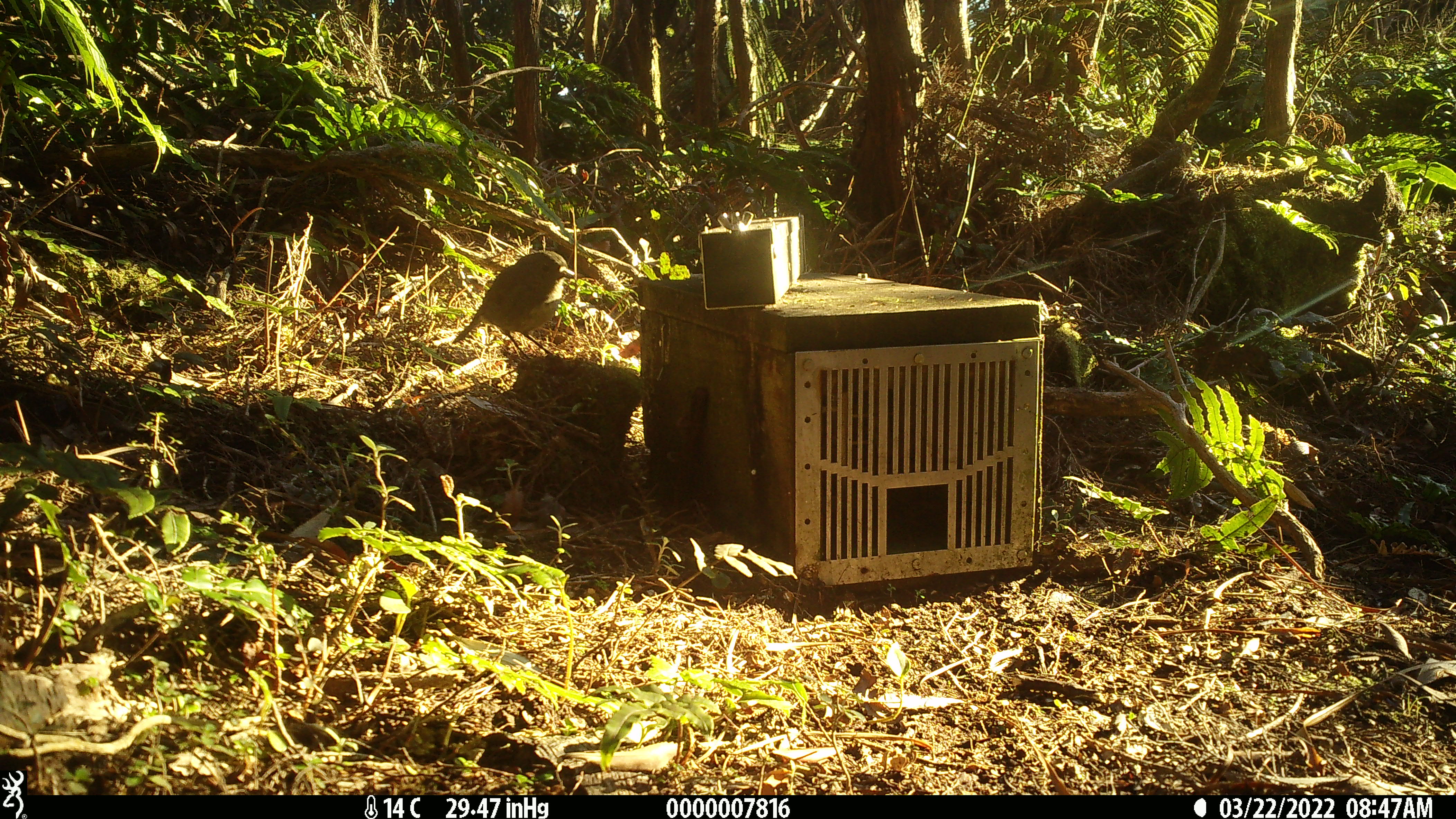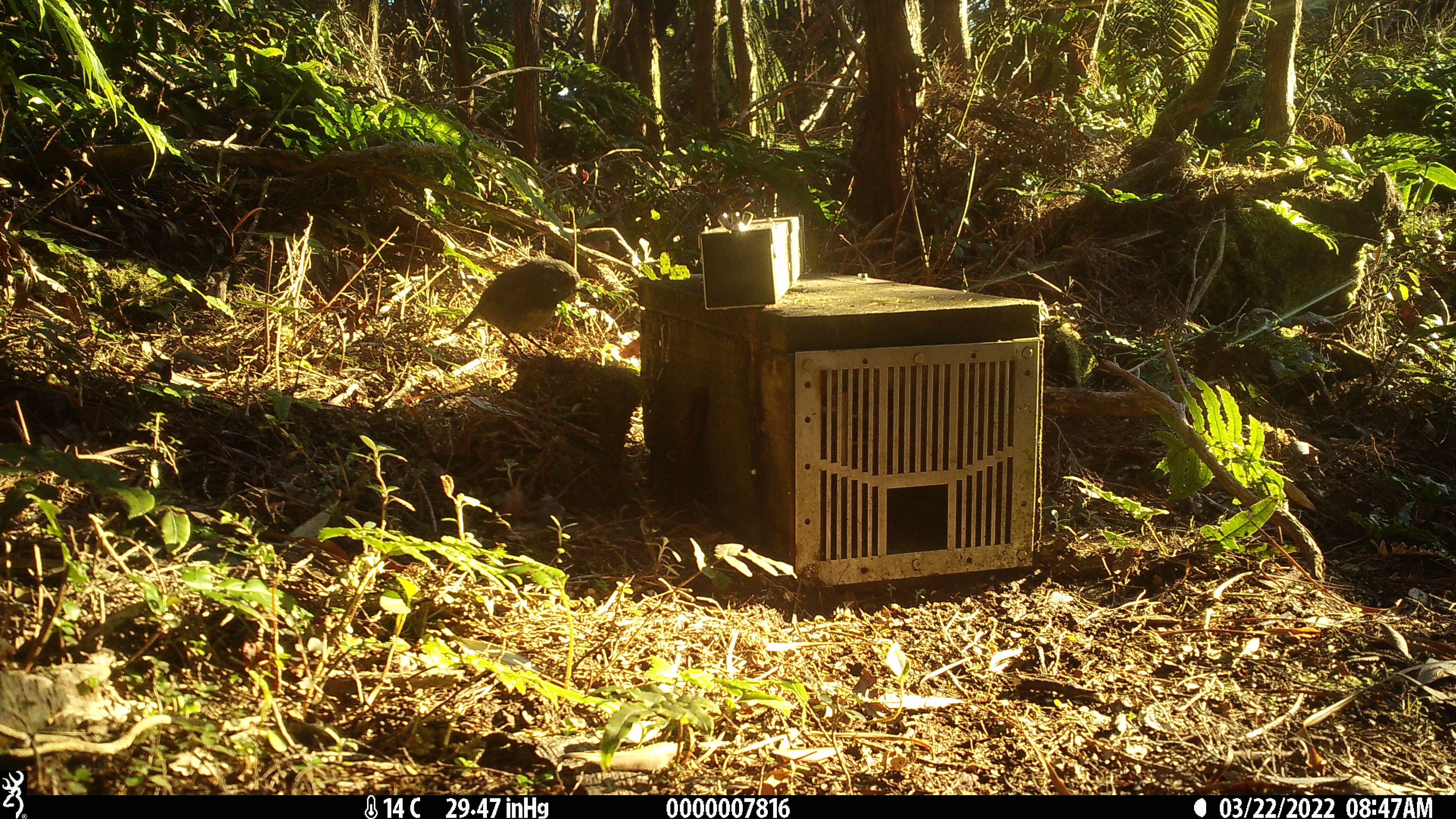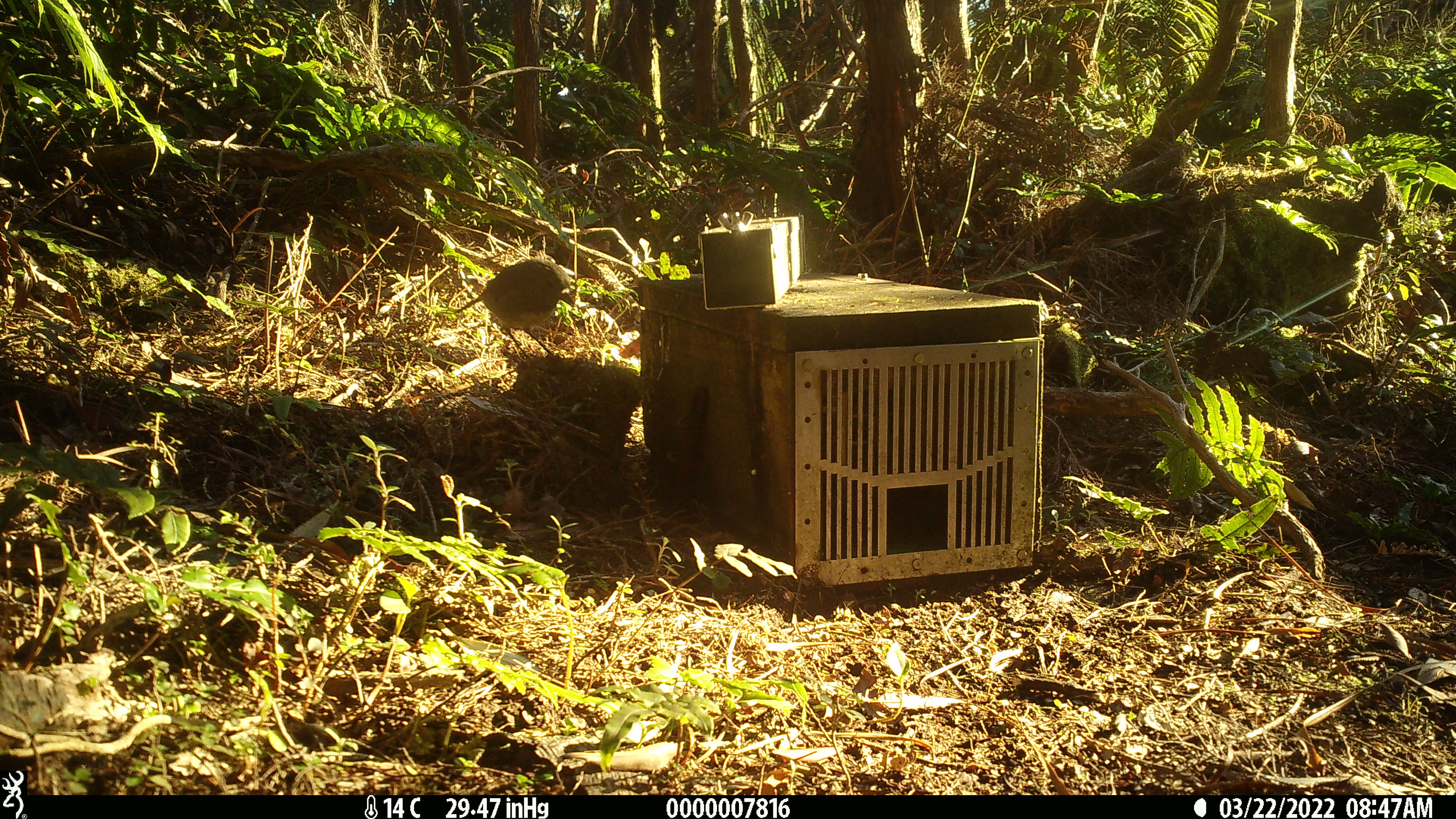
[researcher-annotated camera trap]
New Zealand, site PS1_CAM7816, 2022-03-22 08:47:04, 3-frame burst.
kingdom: Animalia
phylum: Chordata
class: Aves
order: Passeriformes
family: Petroicidae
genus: Petroica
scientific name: Petroica australis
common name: new zealand robin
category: robin